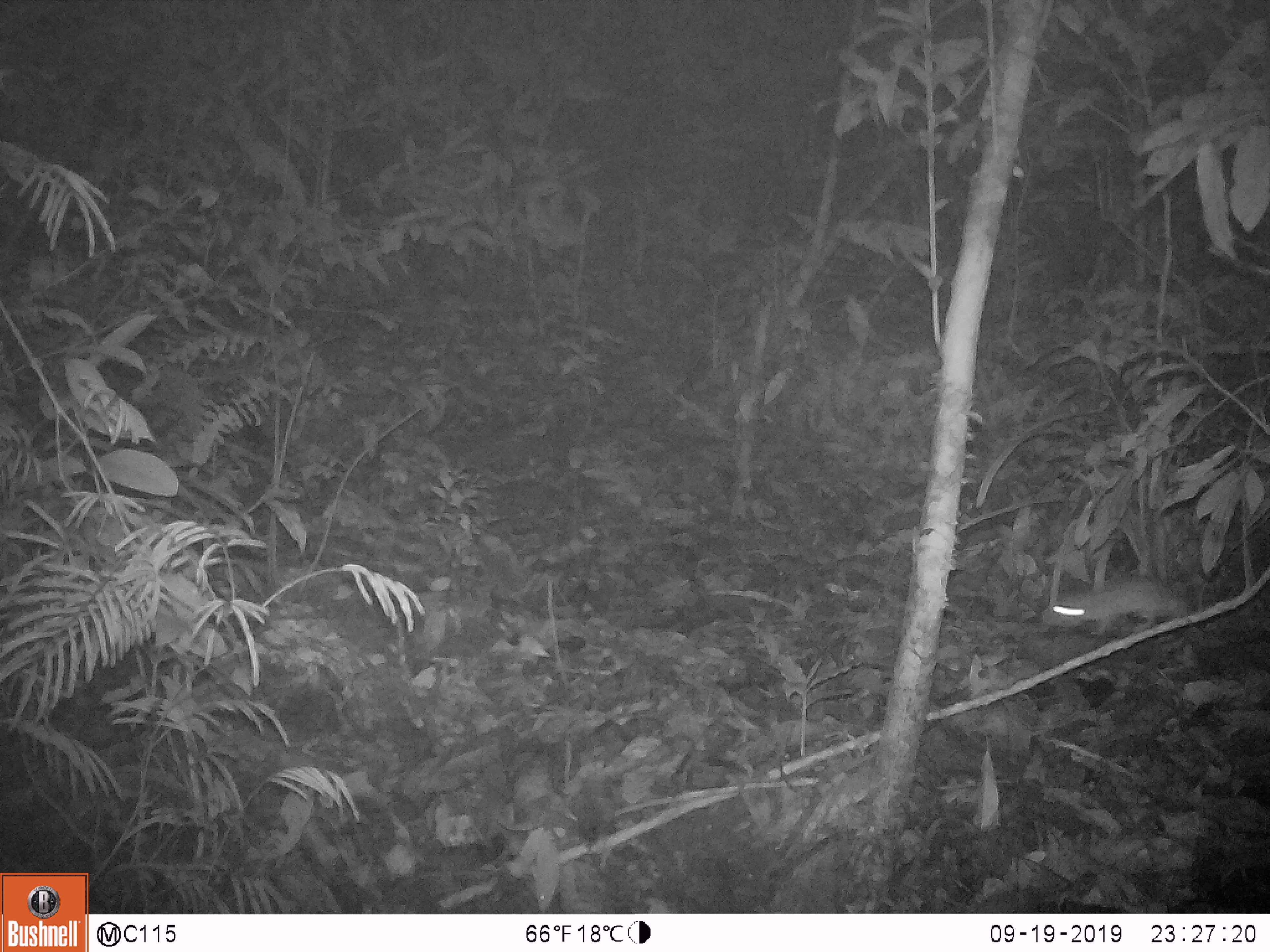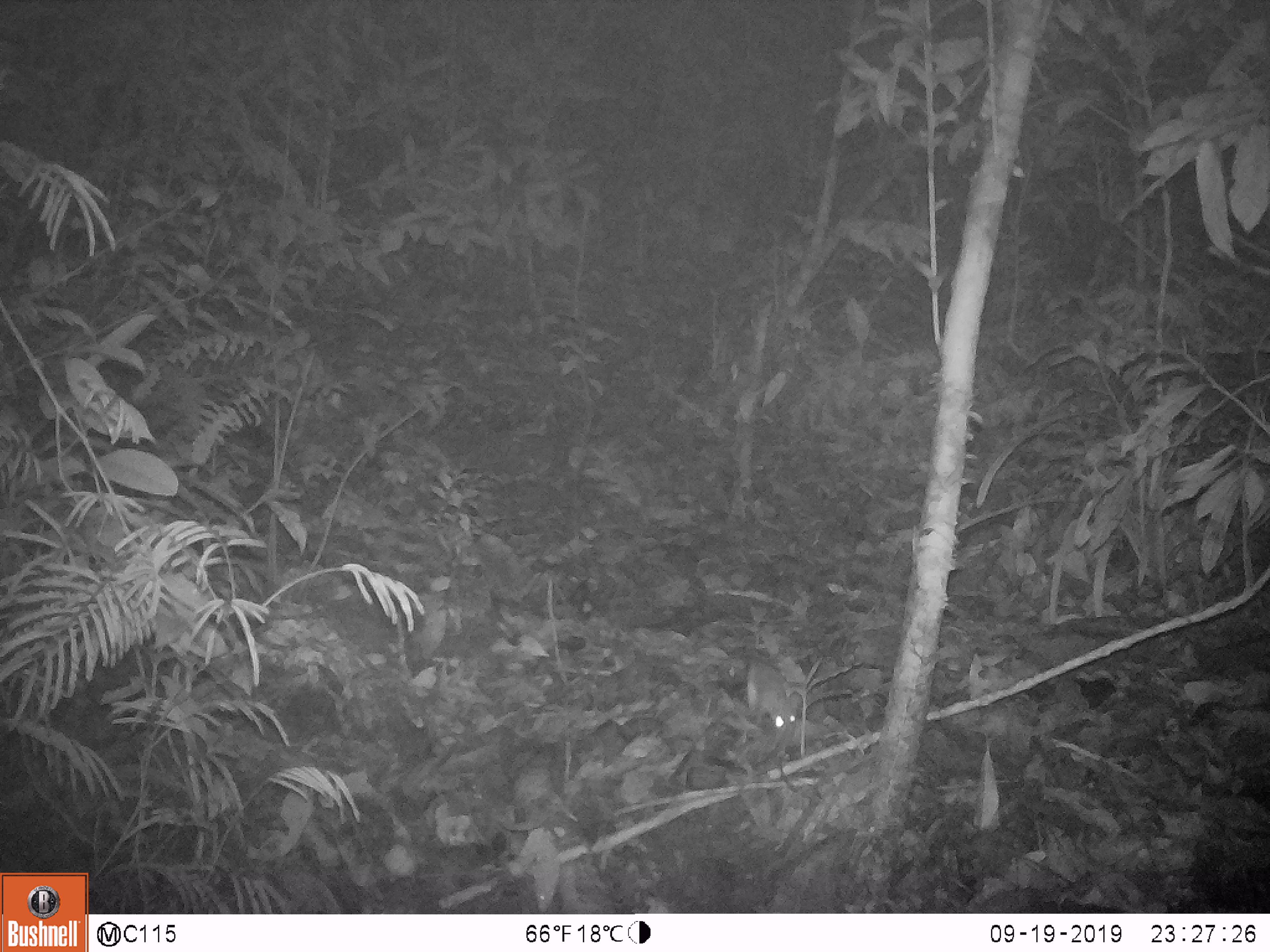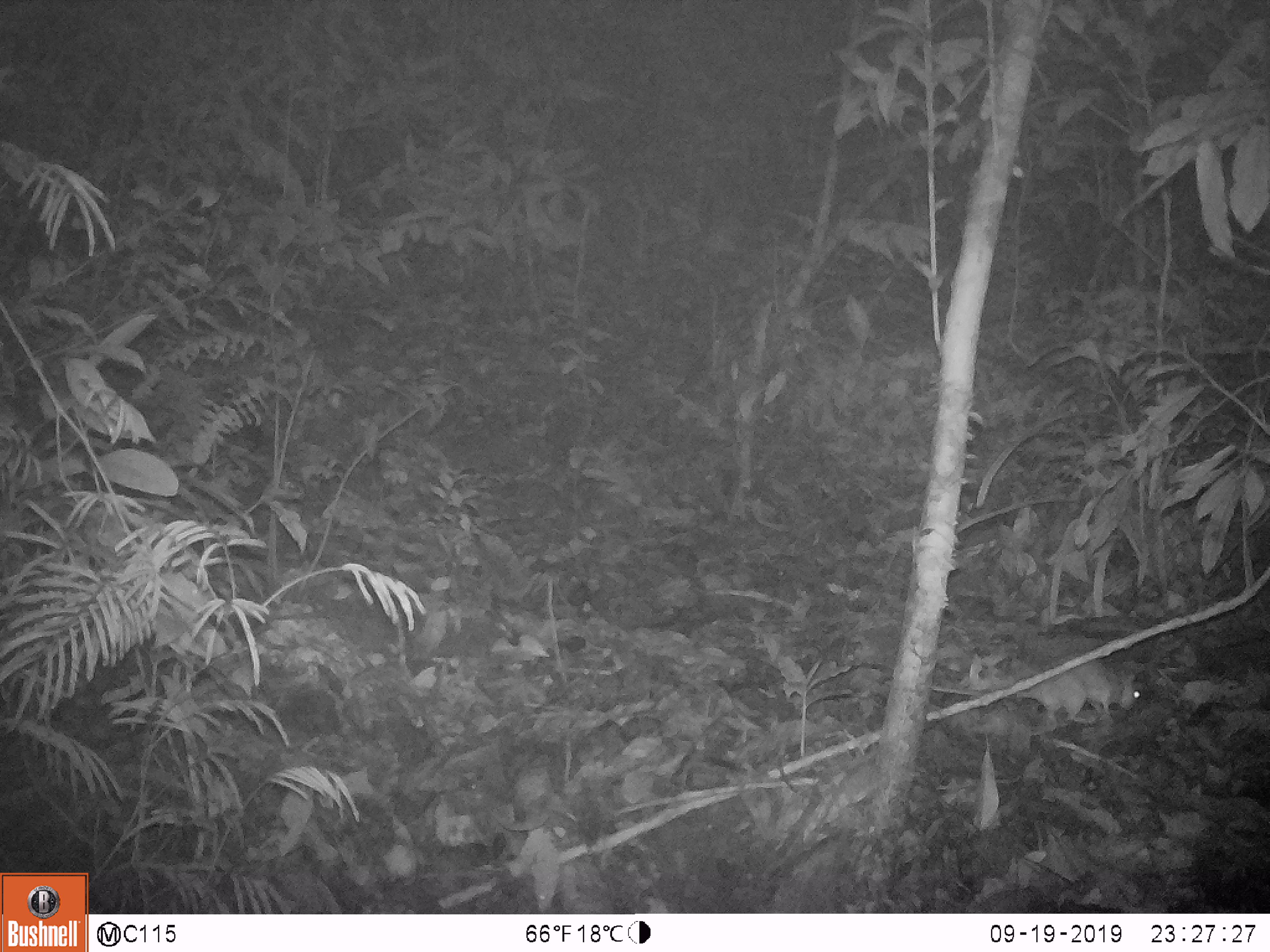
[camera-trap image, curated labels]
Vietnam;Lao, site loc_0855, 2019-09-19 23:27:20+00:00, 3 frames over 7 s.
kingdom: Animalia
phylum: Chordata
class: Mammalia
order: Rodentia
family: Muridae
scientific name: Muridae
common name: old-world mice and rats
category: unidentified murid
Unidentified murid (old-world mice and rats) (Muridae). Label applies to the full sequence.